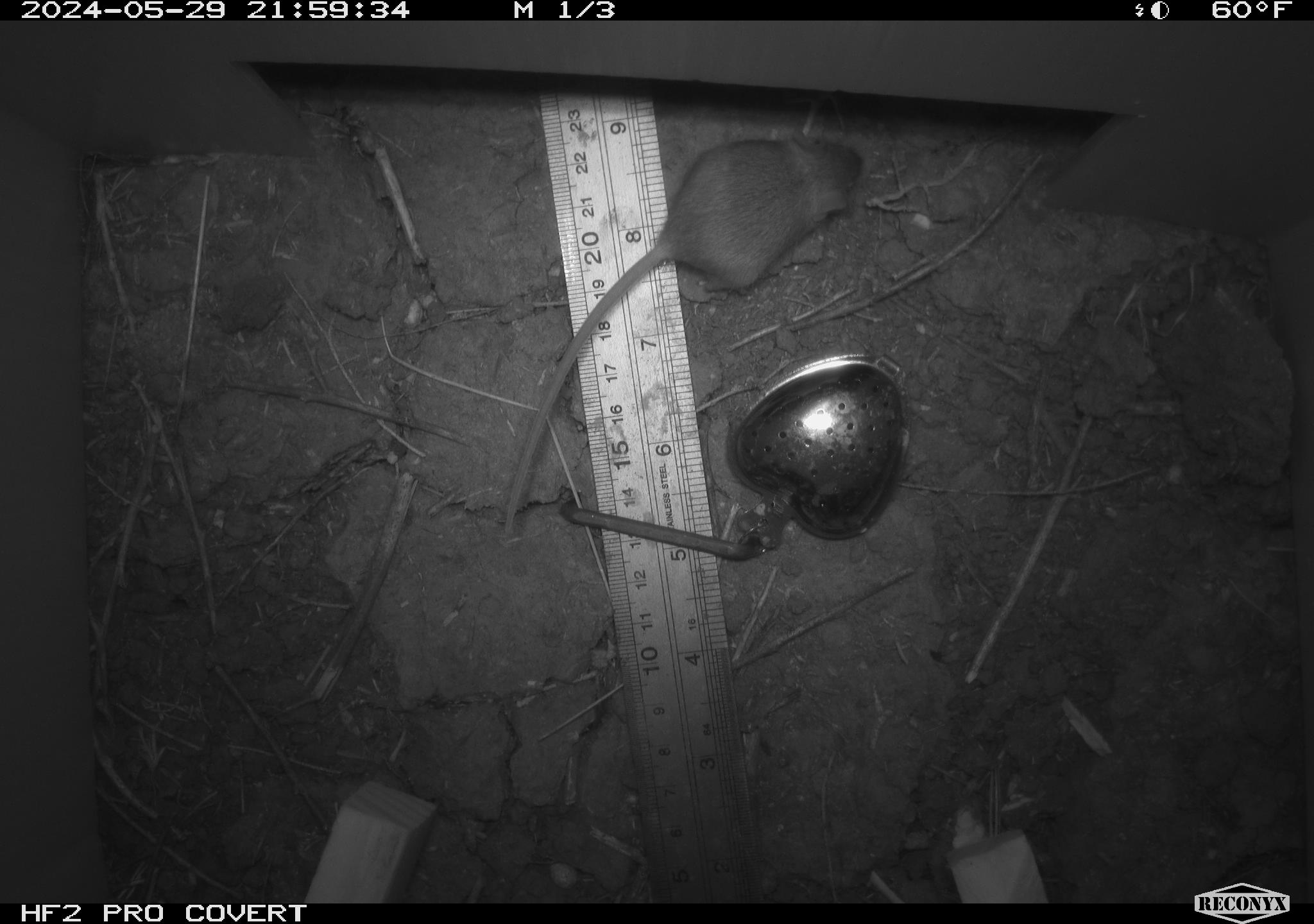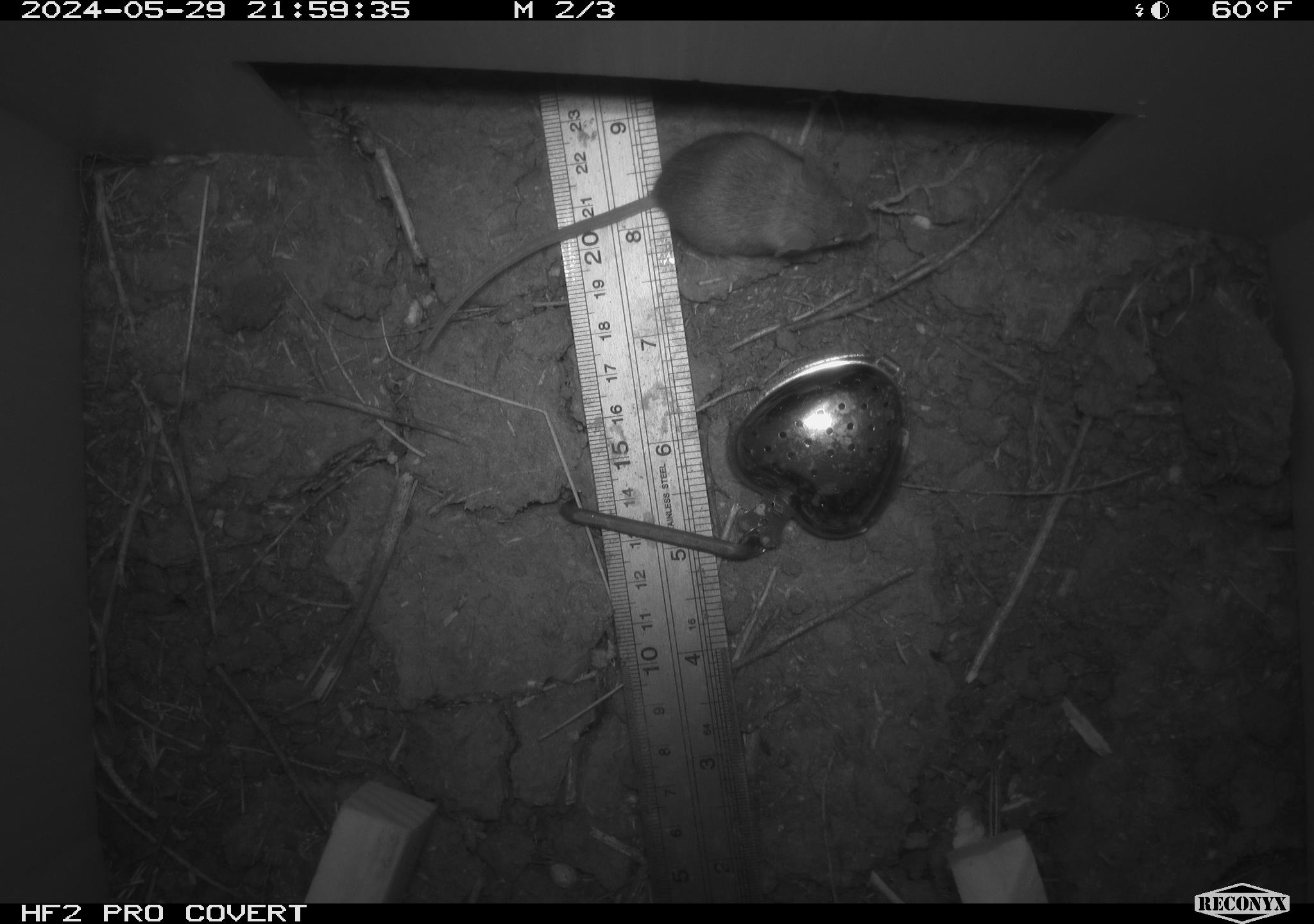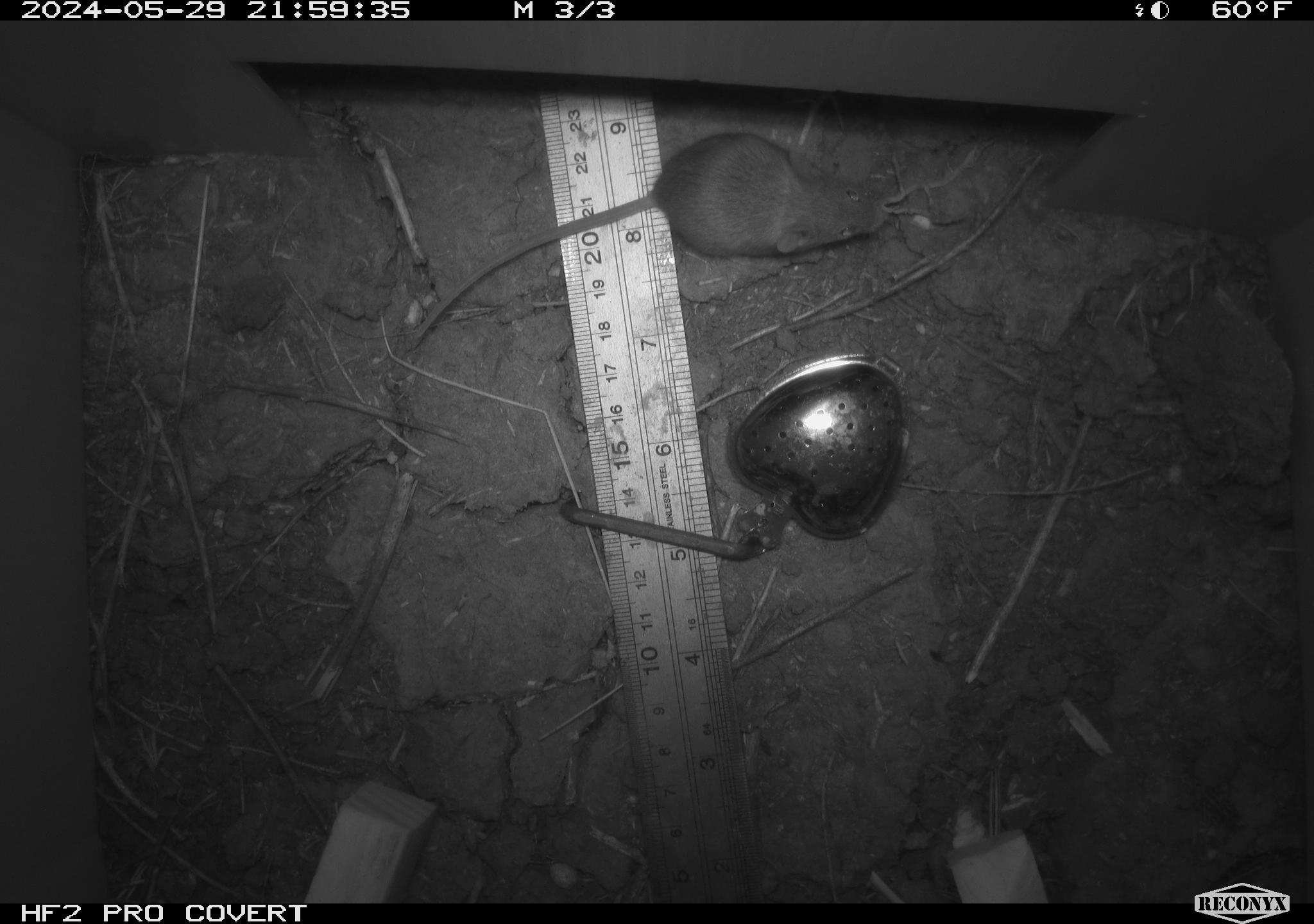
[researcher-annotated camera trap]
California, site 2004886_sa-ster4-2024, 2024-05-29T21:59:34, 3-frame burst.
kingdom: Animalia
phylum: Chordata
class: Mammalia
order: Rodentia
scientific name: Rodentia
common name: mouse species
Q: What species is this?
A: Mouse species (Rodentia).